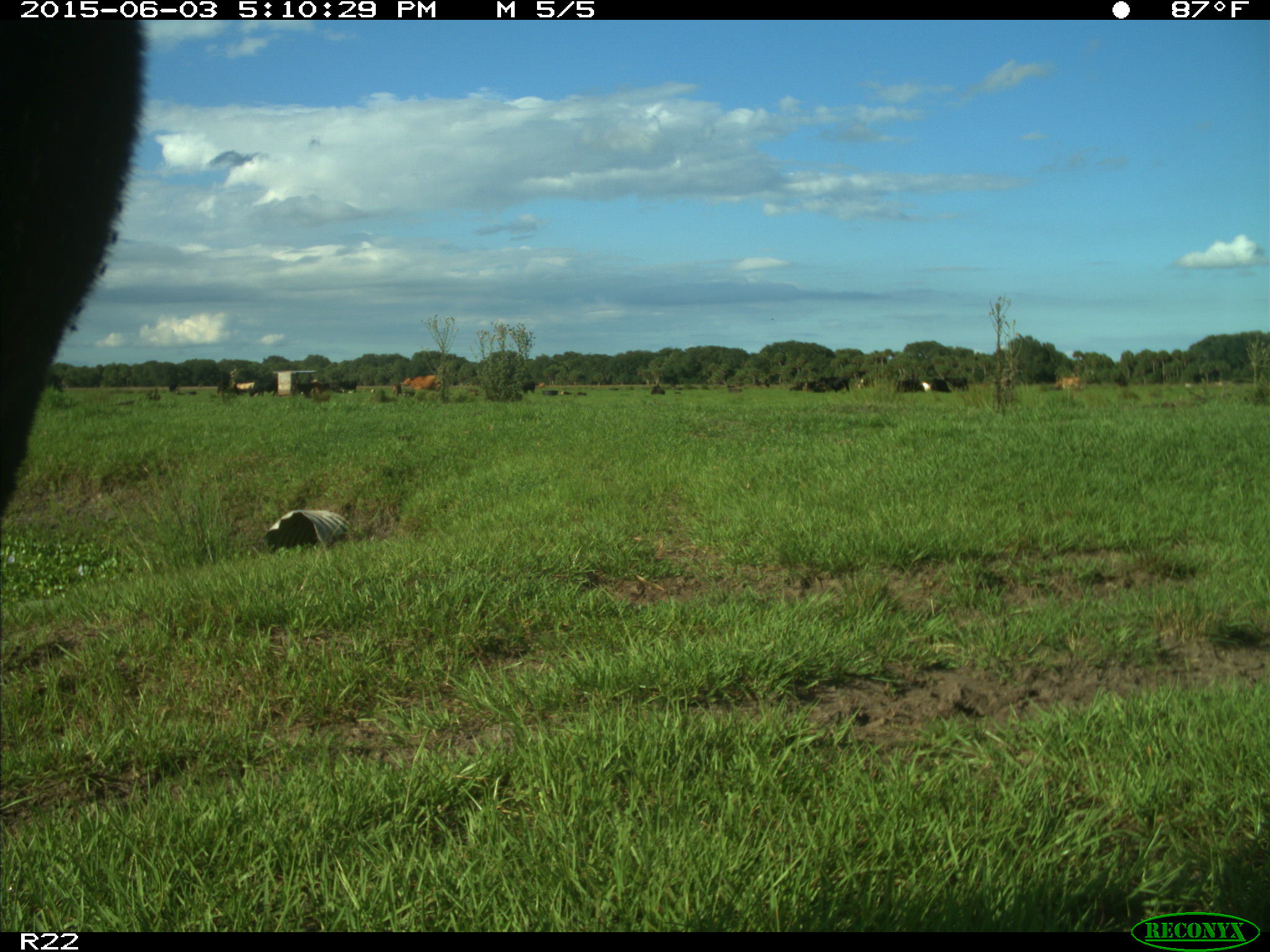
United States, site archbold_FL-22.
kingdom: Animalia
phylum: Chordata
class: Mammalia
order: Artiodactyla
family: Bovidae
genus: Bos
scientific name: Bos taurus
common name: domestic cow